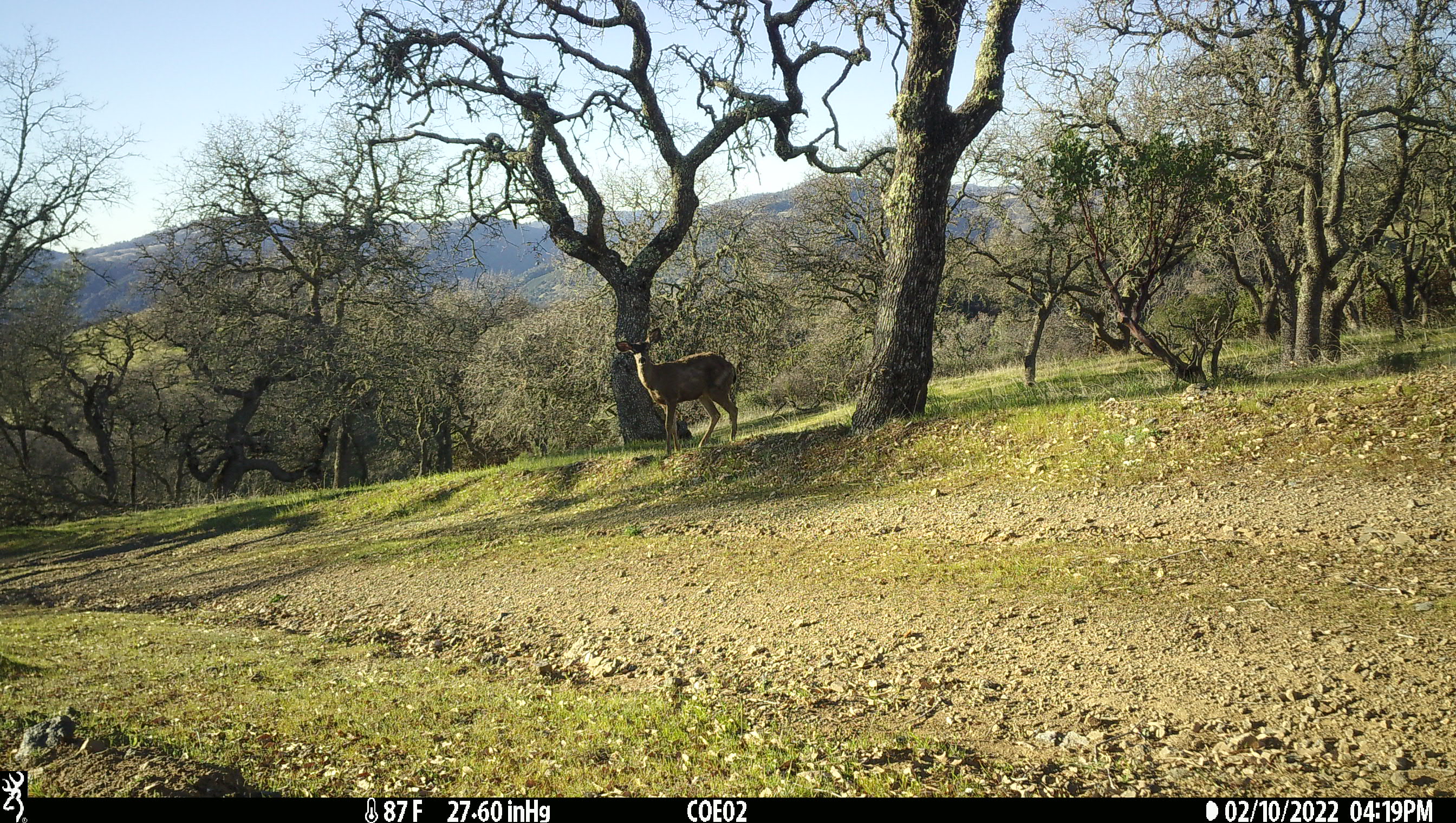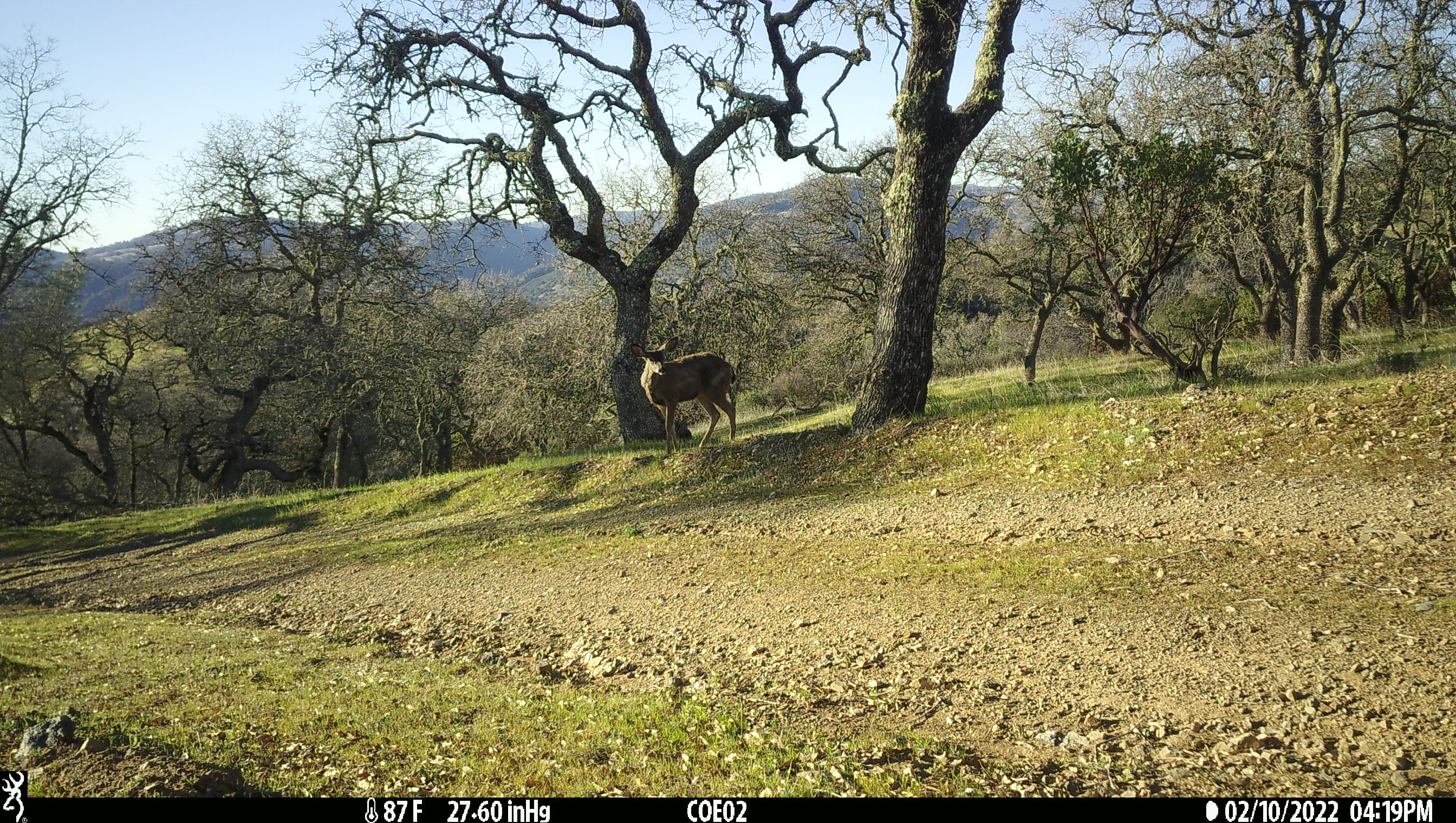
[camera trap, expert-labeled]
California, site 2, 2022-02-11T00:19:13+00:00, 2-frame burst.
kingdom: Animalia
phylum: Chordata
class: Mammalia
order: Artiodactyla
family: Cervidae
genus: Odocoileus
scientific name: Odocoileus hemionus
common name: mule deer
Mule deer (Odocoileus hemionus).